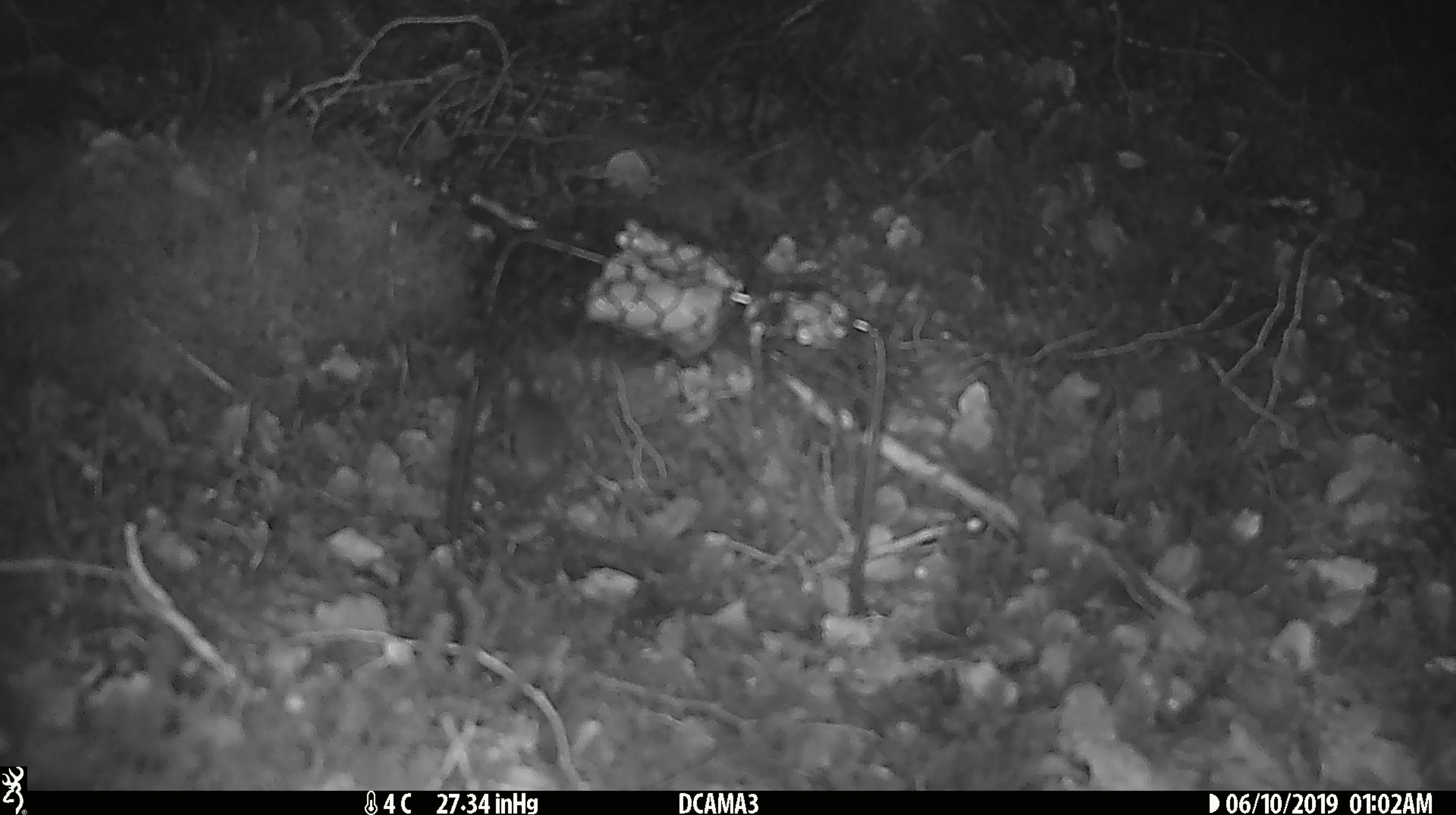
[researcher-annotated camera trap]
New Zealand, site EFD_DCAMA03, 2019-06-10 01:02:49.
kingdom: Animalia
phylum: Chordata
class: Mammalia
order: Rodentia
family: Muridae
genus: Mus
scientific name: Mus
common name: mouse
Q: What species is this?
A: Mouse (Mus).